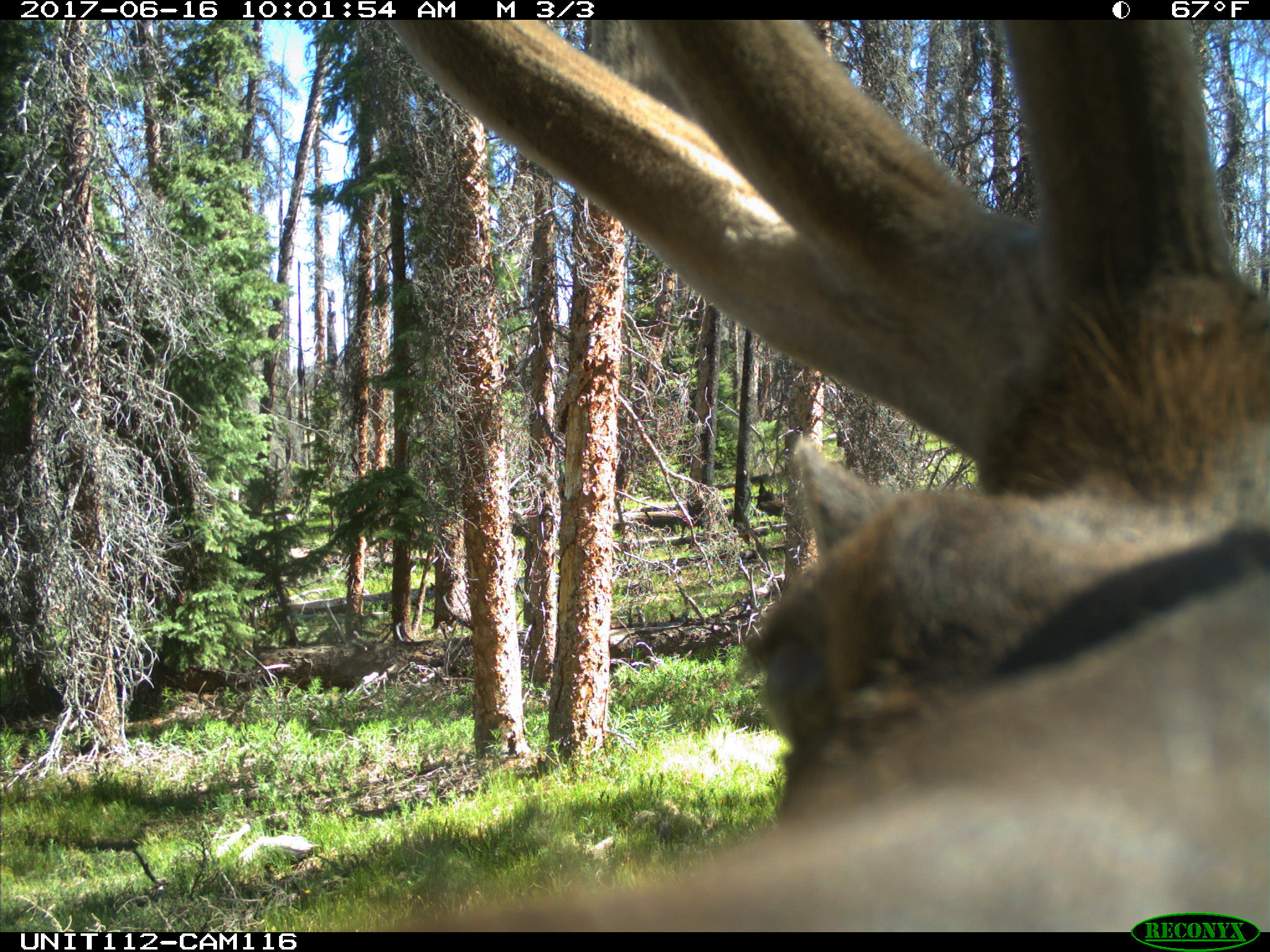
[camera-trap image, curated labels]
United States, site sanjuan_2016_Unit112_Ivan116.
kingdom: Animalia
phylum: Chordata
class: Mammalia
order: Artiodactyla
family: Cervidae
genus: Cervus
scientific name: Cervus elaphus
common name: red deer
Cervus elaphus (red deer).